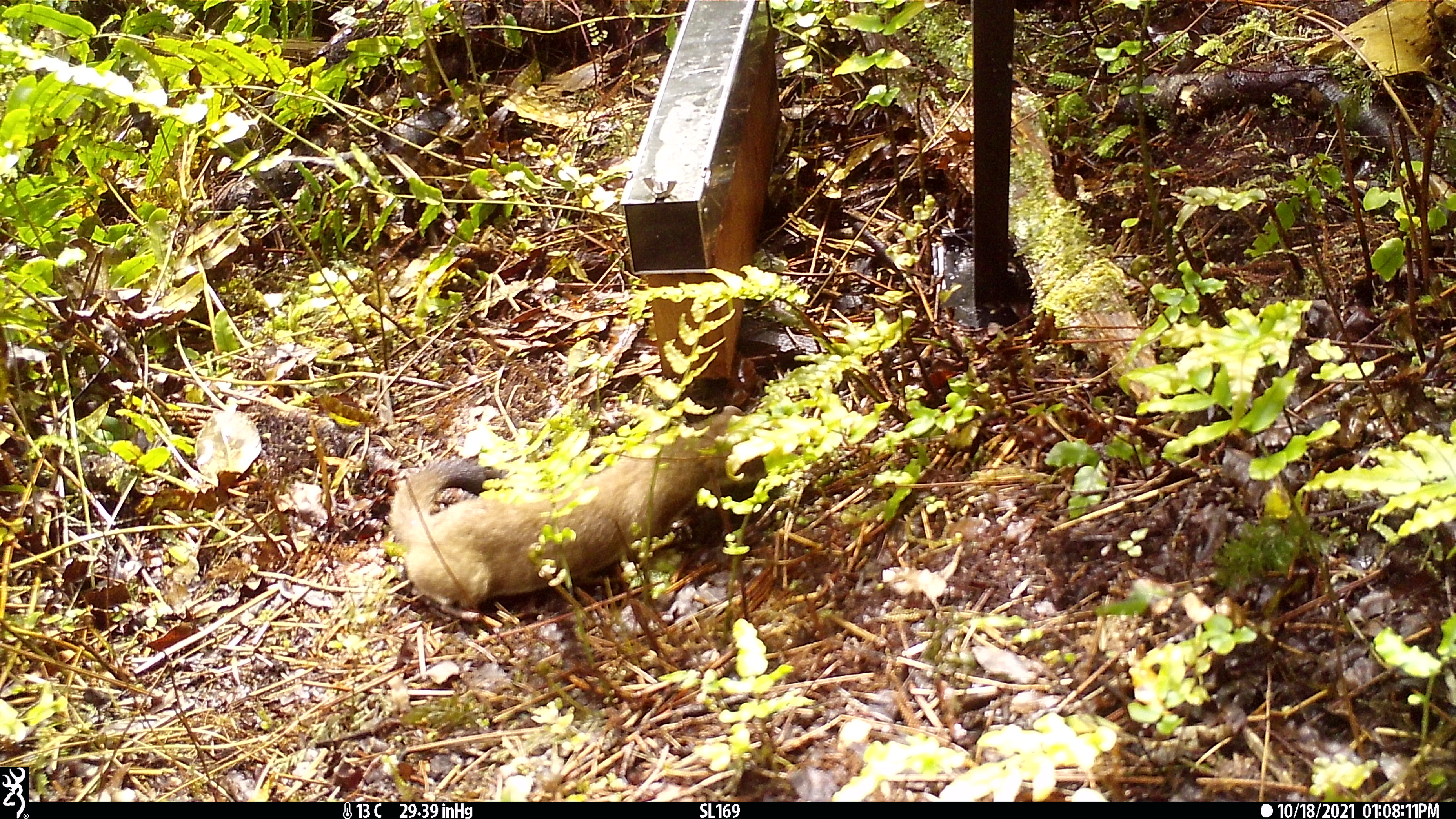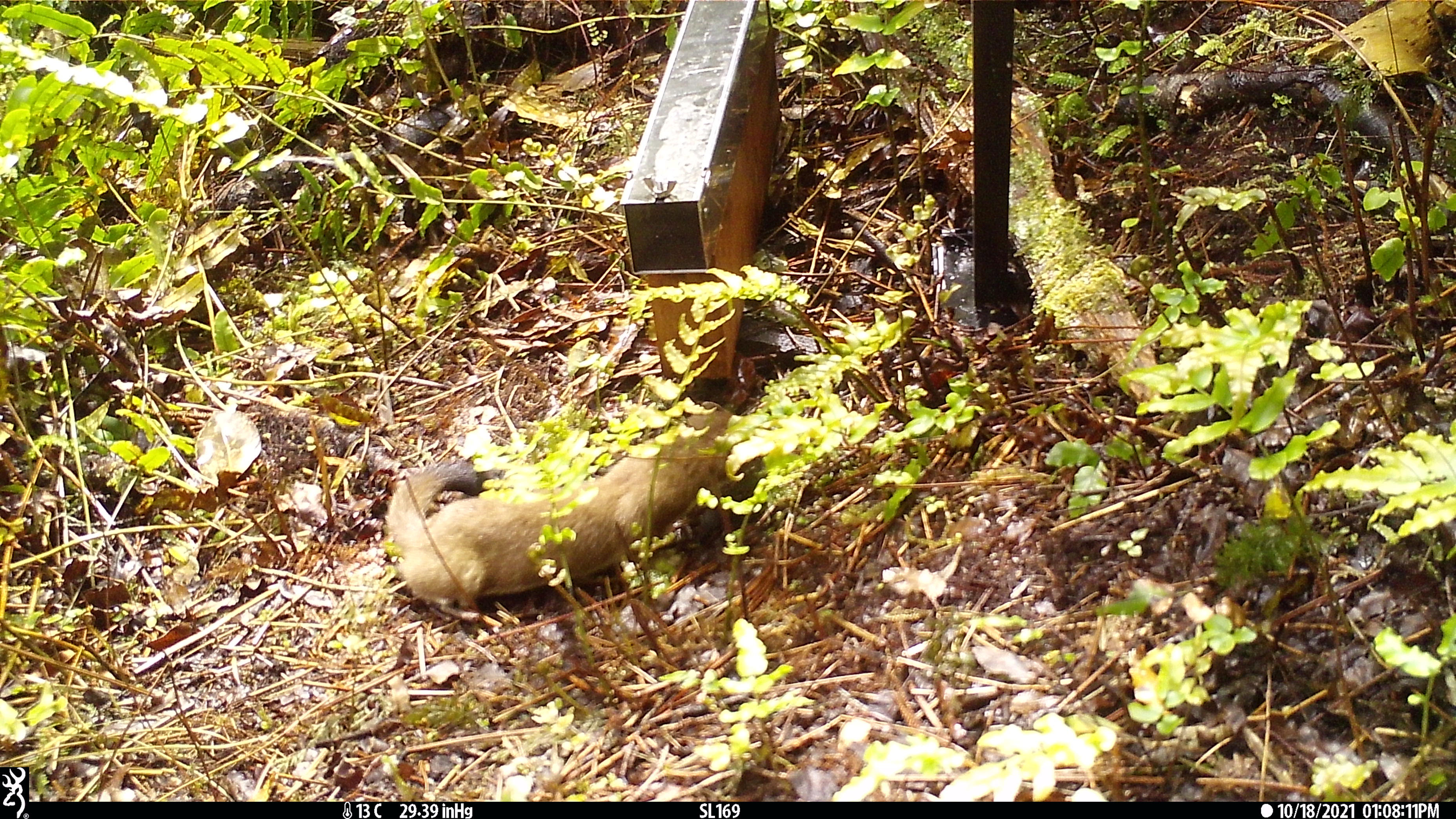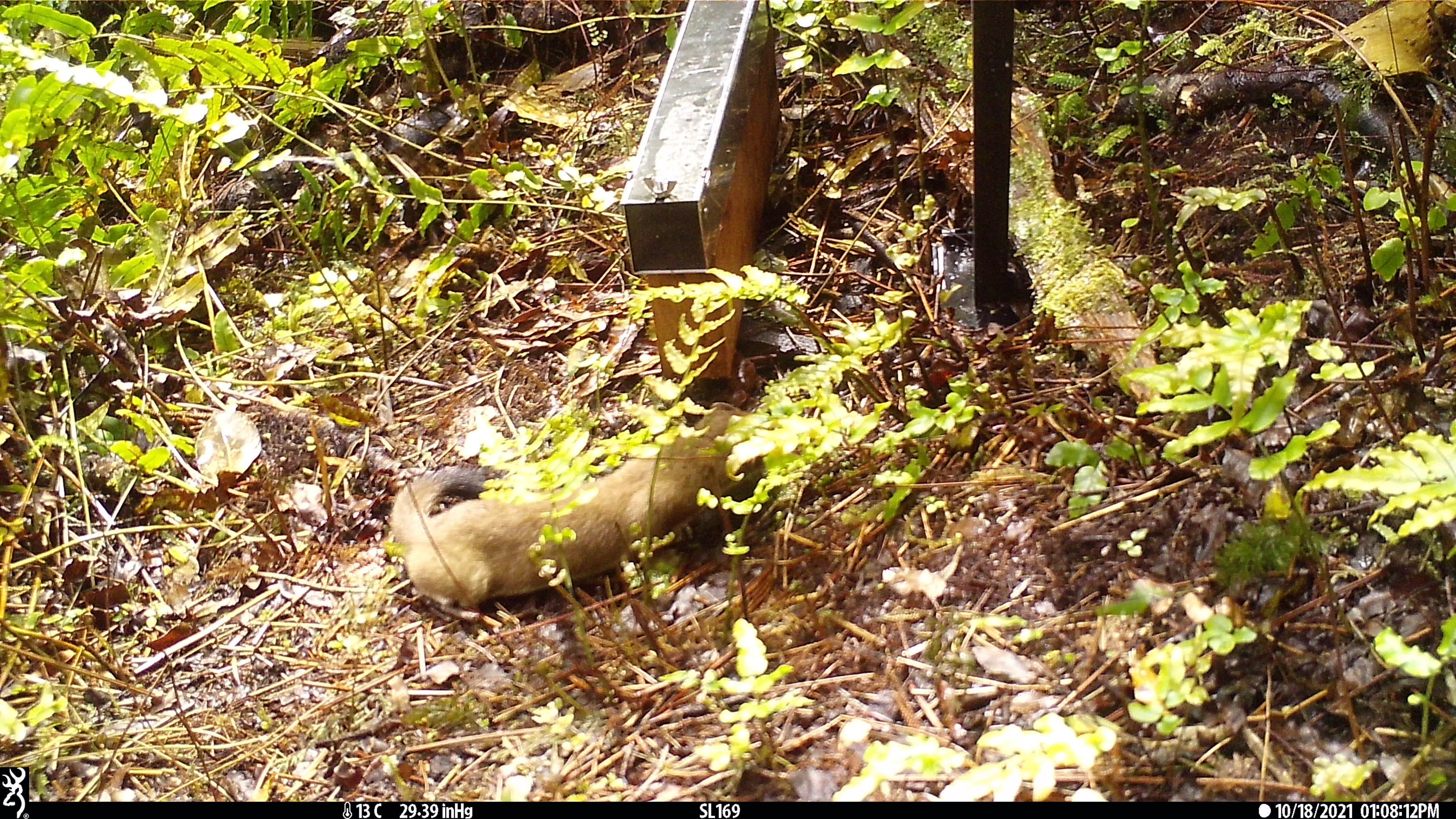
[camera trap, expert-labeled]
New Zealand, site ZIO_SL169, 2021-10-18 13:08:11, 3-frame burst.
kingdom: Animalia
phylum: Chordata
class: Mammalia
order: Carnivora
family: Mustelidae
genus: Mustela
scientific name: Mustela erminea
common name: stoat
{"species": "stoat (Mustela erminea)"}